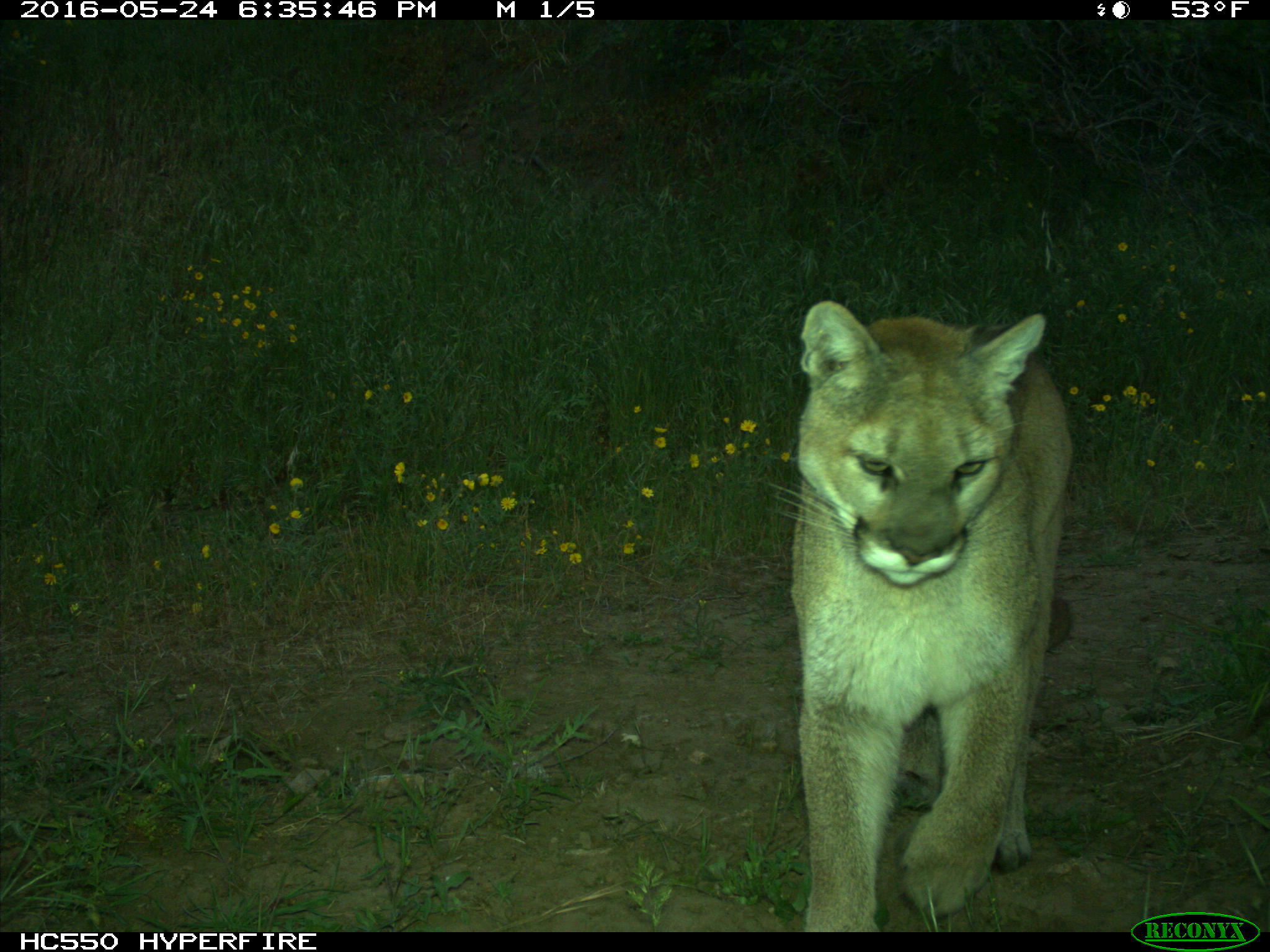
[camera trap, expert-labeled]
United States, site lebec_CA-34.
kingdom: Animalia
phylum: Chordata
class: Mammalia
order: Carnivora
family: Felidae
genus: Puma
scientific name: Puma concolor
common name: mountain lion